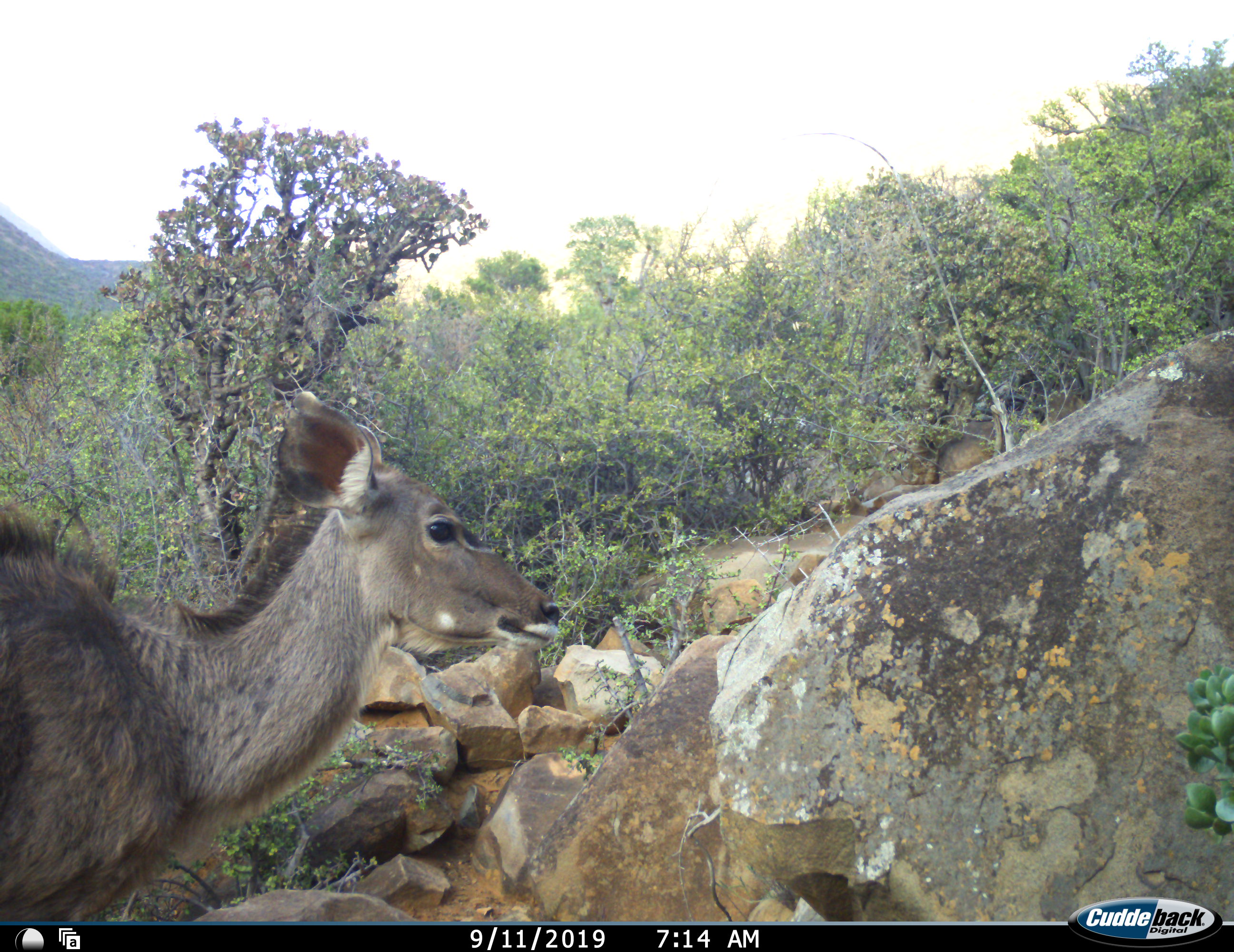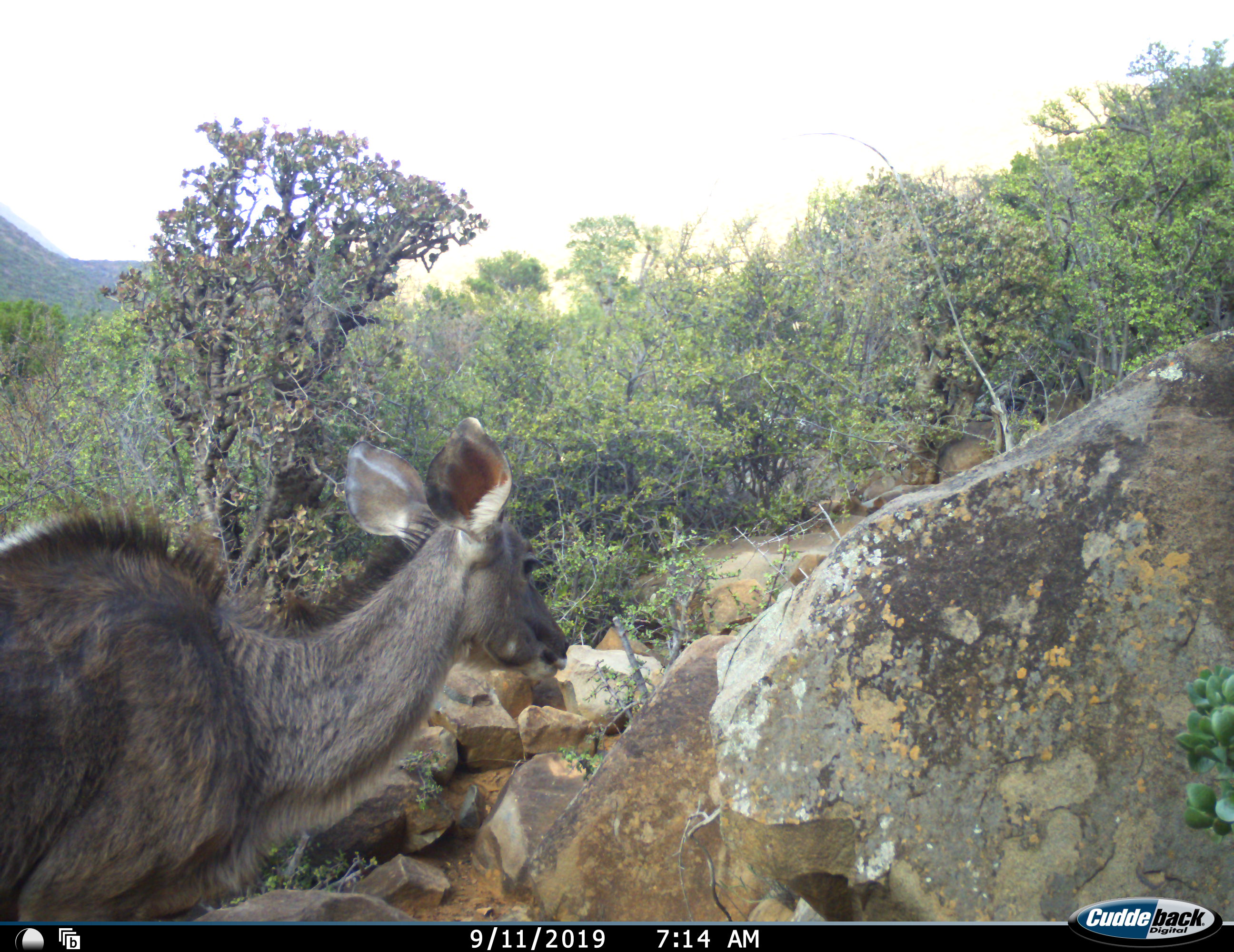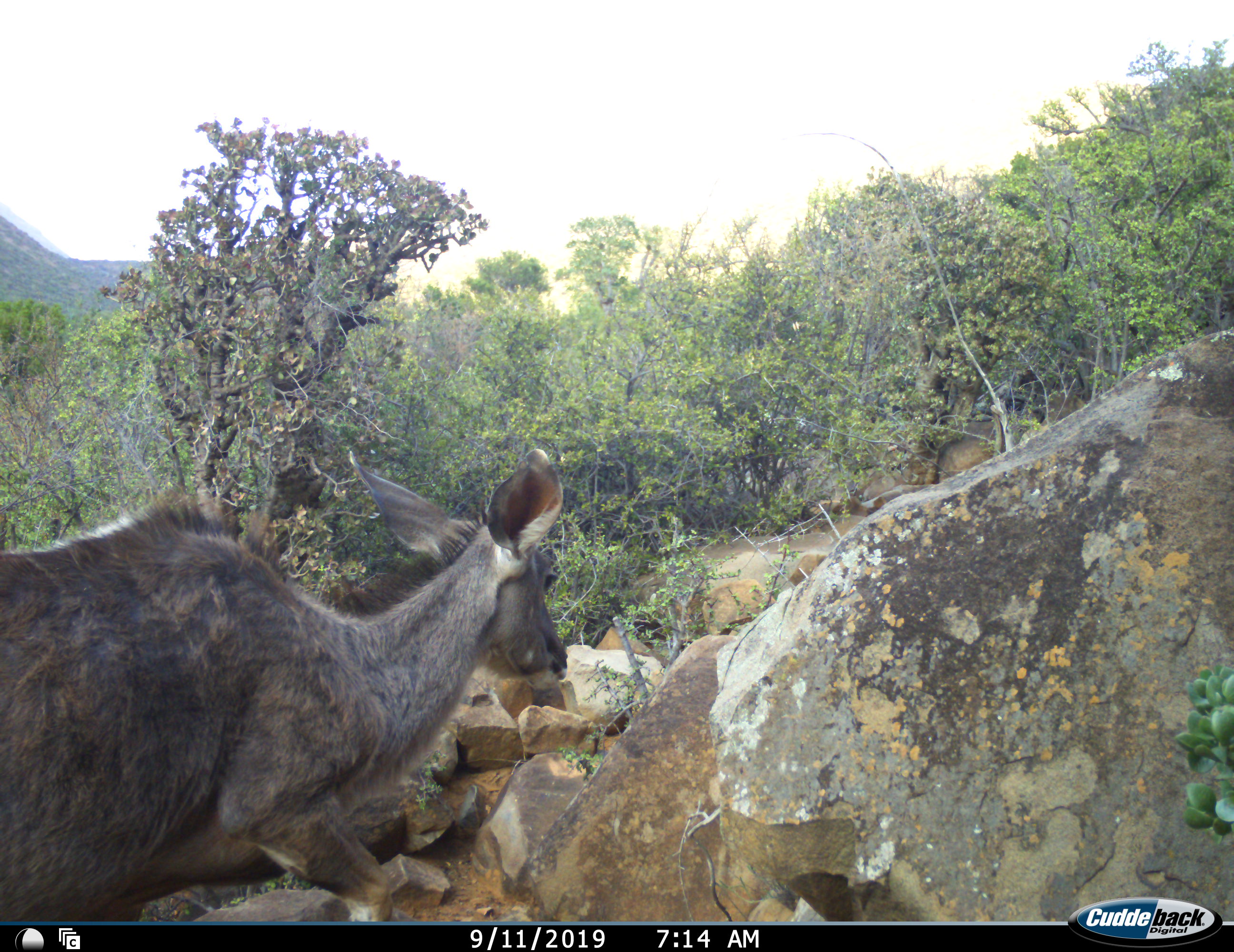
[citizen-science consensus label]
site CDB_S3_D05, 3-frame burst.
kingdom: Animalia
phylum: Chordata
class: Mammalia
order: Artiodactyla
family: Bovidae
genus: Tragelaphus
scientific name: Tragelaphus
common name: kudu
Kudu (Tragelaphus), count 1. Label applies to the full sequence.